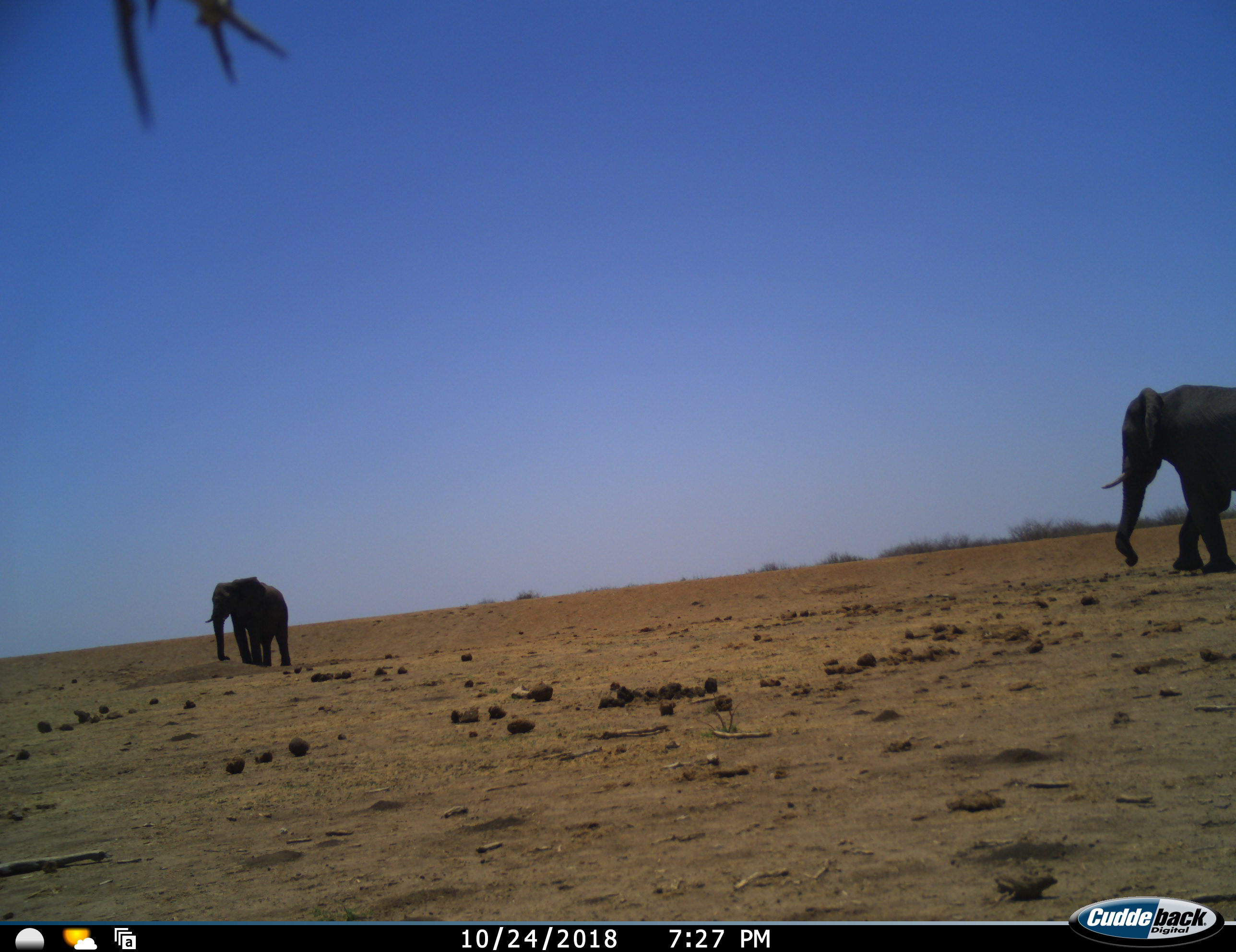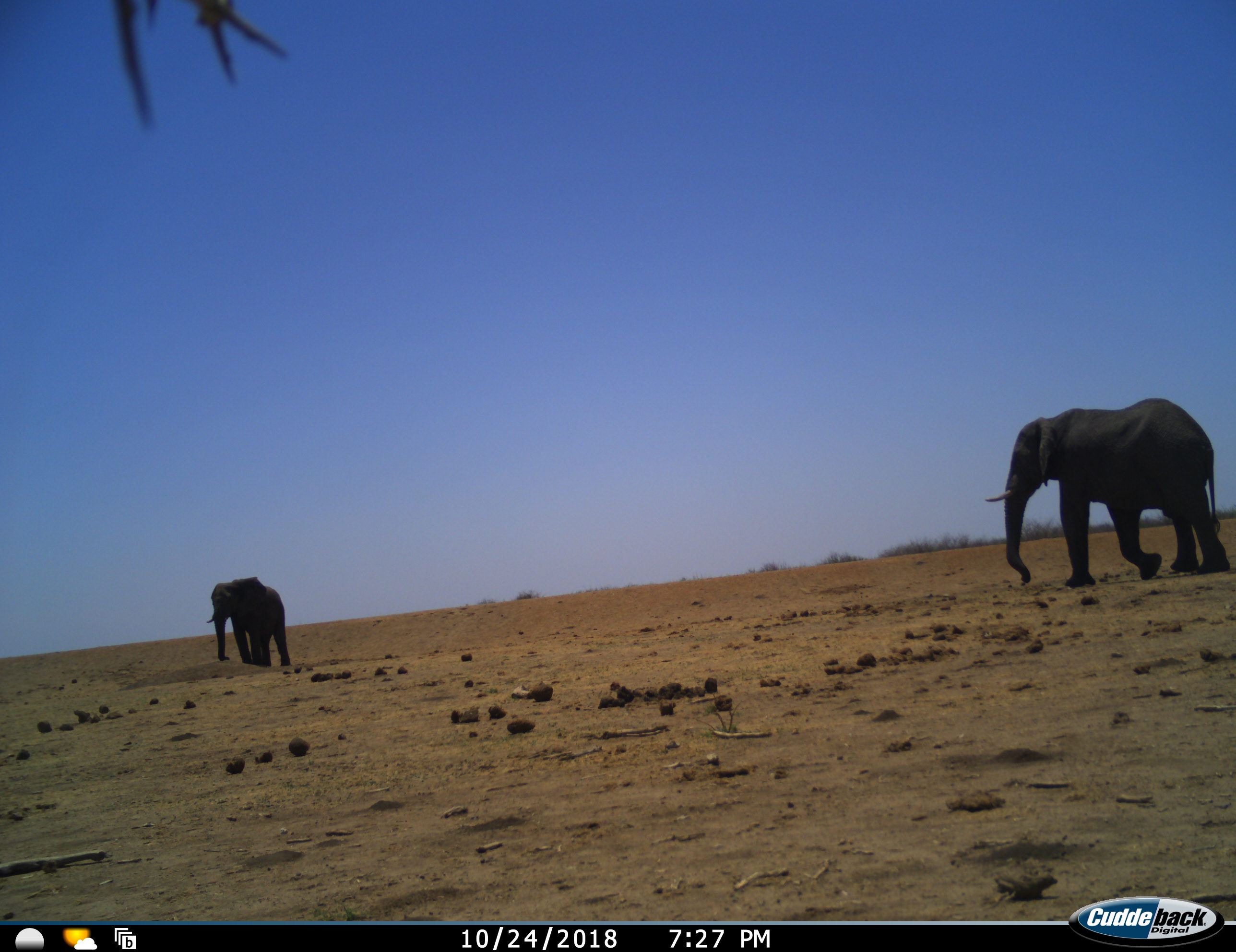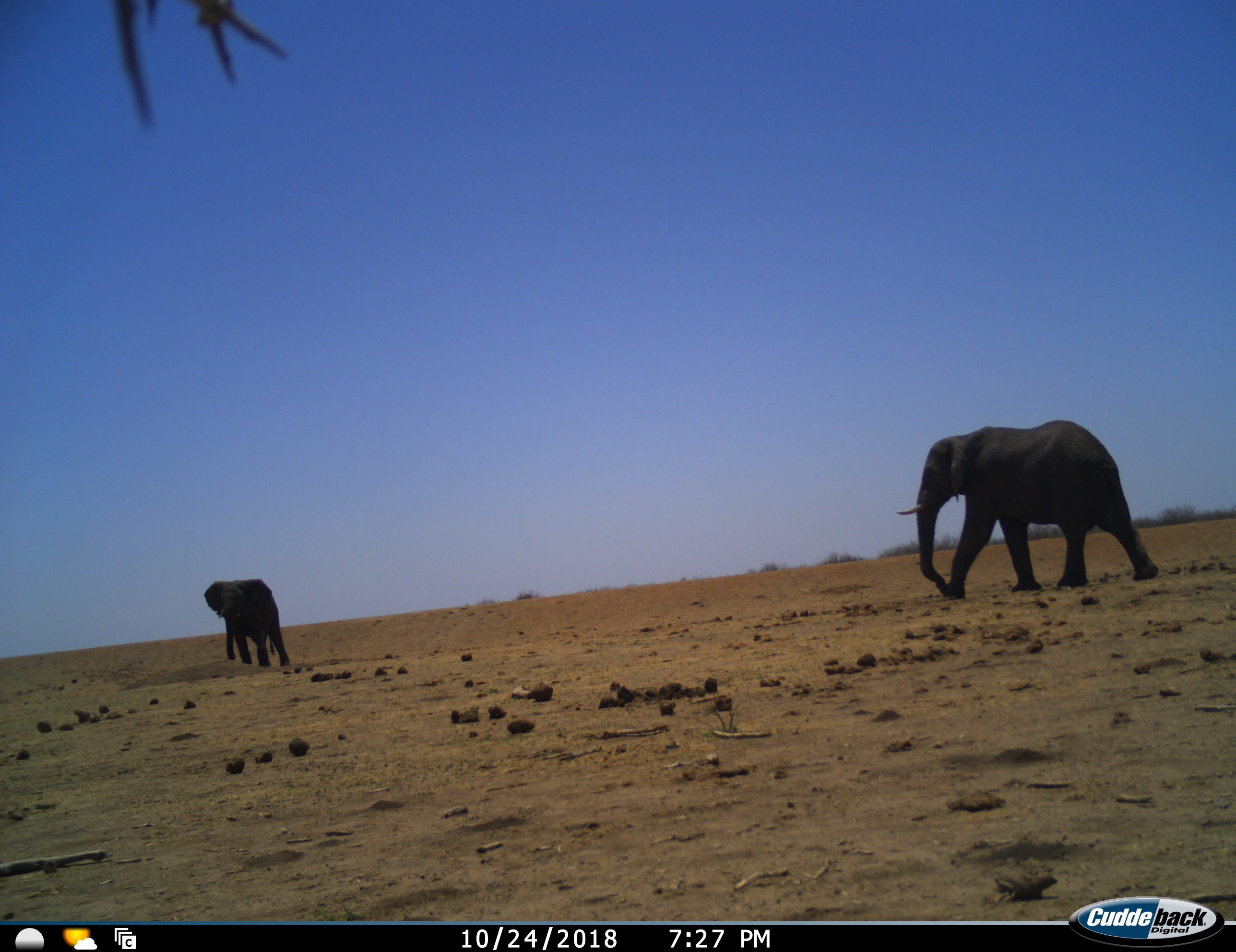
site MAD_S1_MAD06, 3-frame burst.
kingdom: Animalia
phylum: Chordata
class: Mammalia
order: Proboscidea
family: Elephantidae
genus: Loxodonta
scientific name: Loxodonta africana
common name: african bush elephant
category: elephant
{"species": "elephant (african bush elephant) (Loxodonta africana)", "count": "2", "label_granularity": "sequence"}